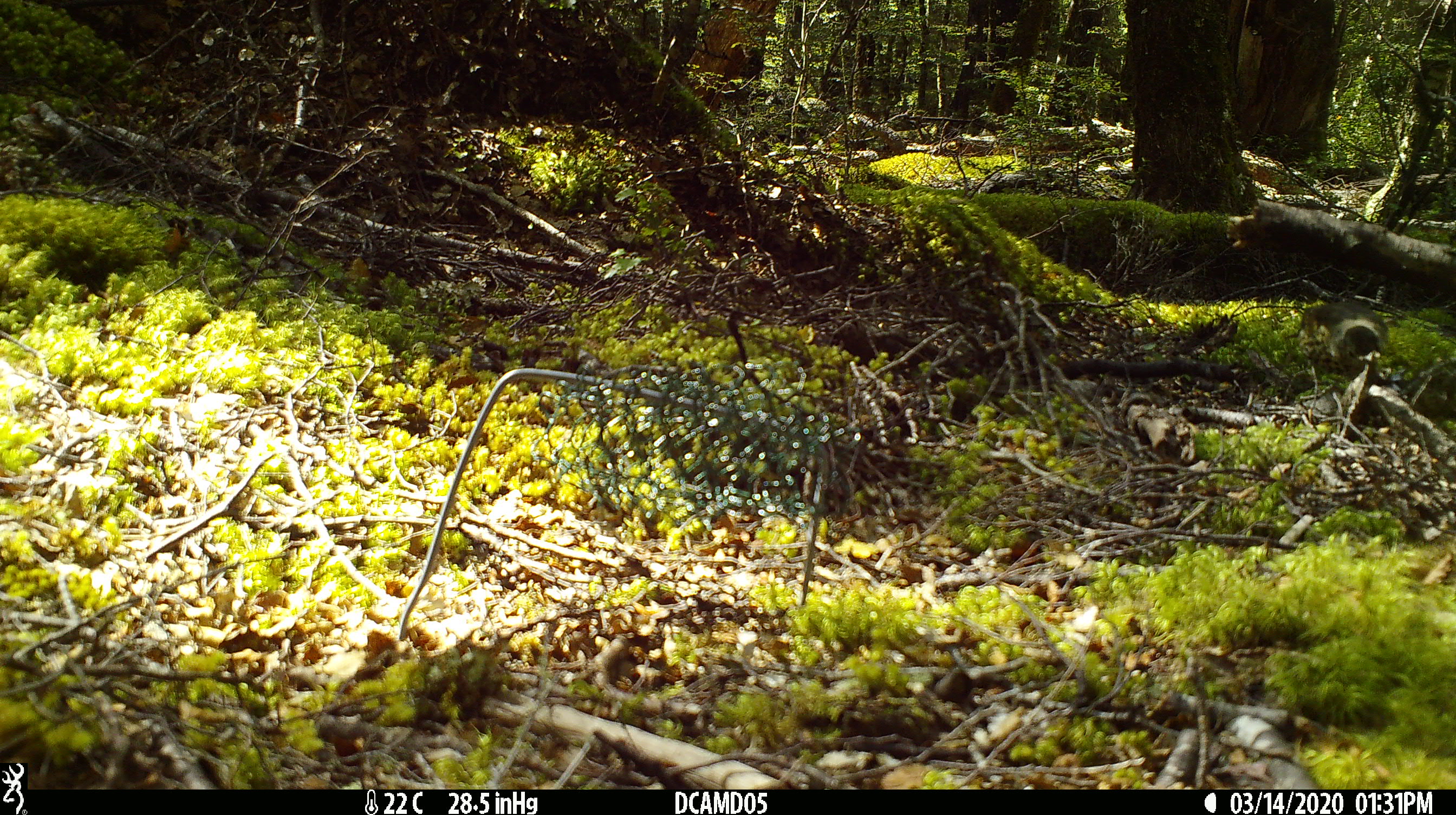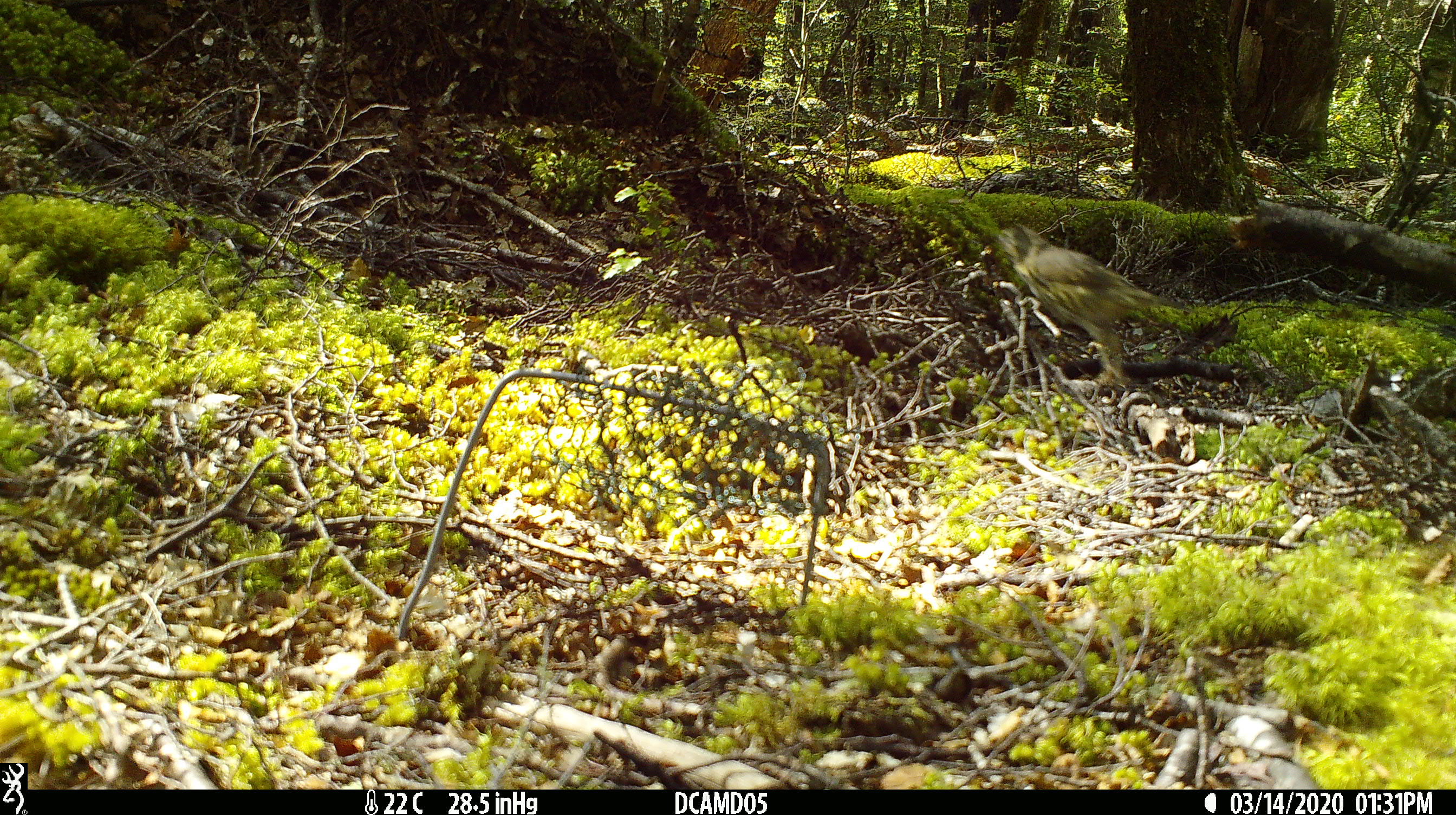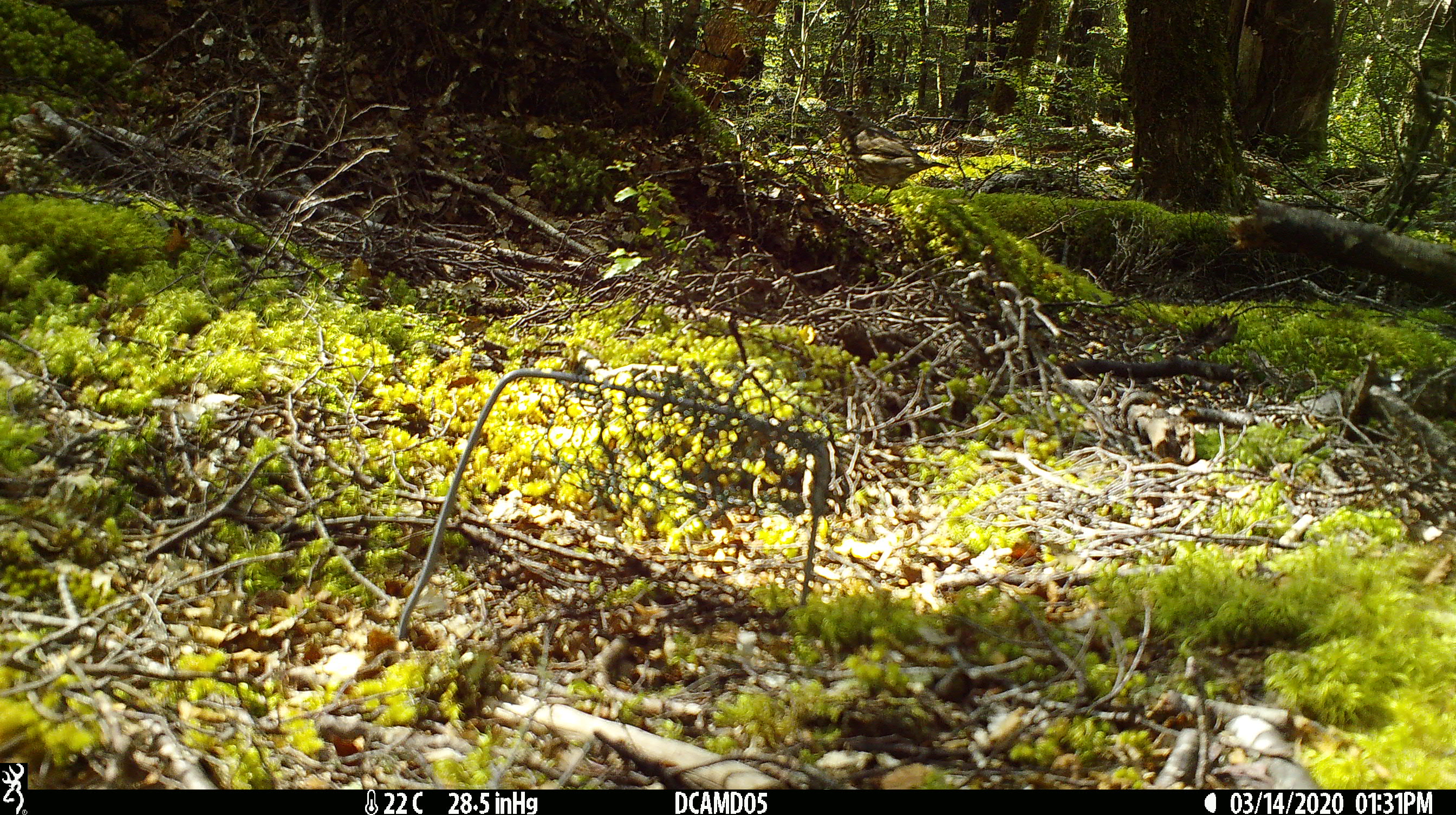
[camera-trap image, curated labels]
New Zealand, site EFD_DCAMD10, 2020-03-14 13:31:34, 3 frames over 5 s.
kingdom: Animalia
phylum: Chordata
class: Aves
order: Passeriformes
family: Turdidae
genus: Turdus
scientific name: Turdus philomelos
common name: song thrush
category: thrush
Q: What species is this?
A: Thrush (song thrush) (Turdus philomelos).